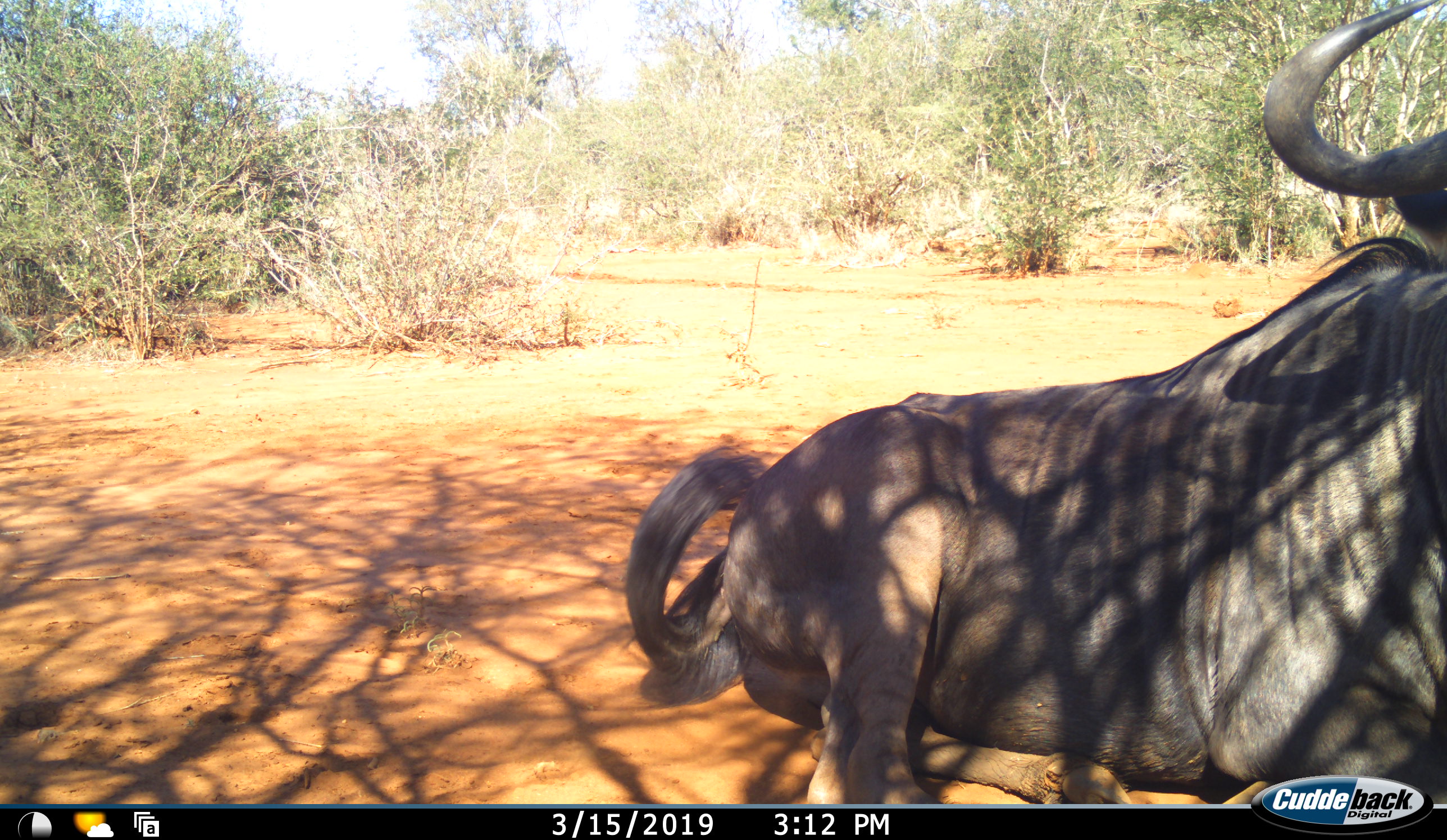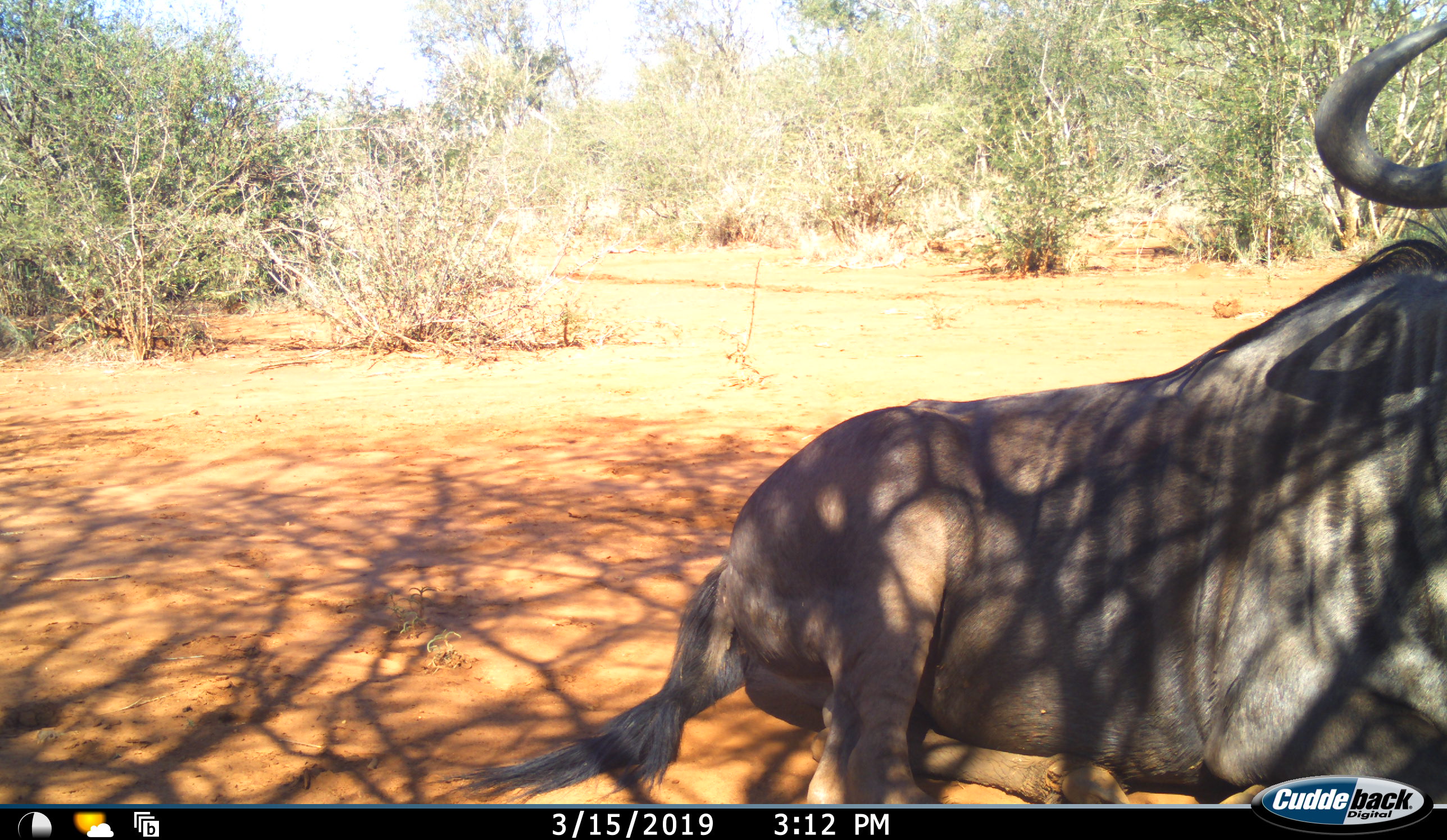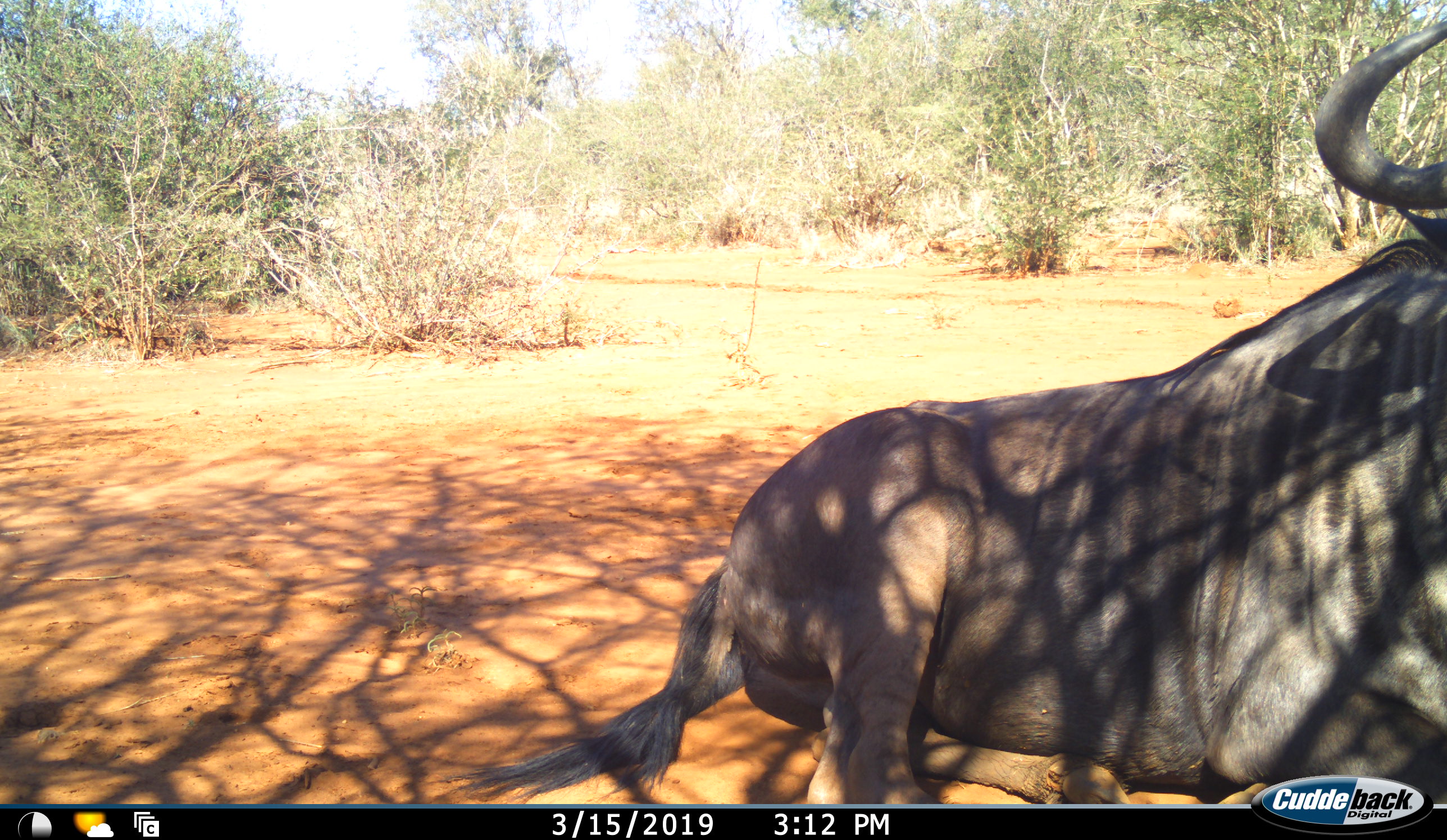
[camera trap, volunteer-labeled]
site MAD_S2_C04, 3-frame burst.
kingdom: Animalia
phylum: Chordata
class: Mammalia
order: Artiodactyla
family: Bovidae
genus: Connochaetes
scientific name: Connochaetes taurinus taurinus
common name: blue wildebeest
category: wildebeestblue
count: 1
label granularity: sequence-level